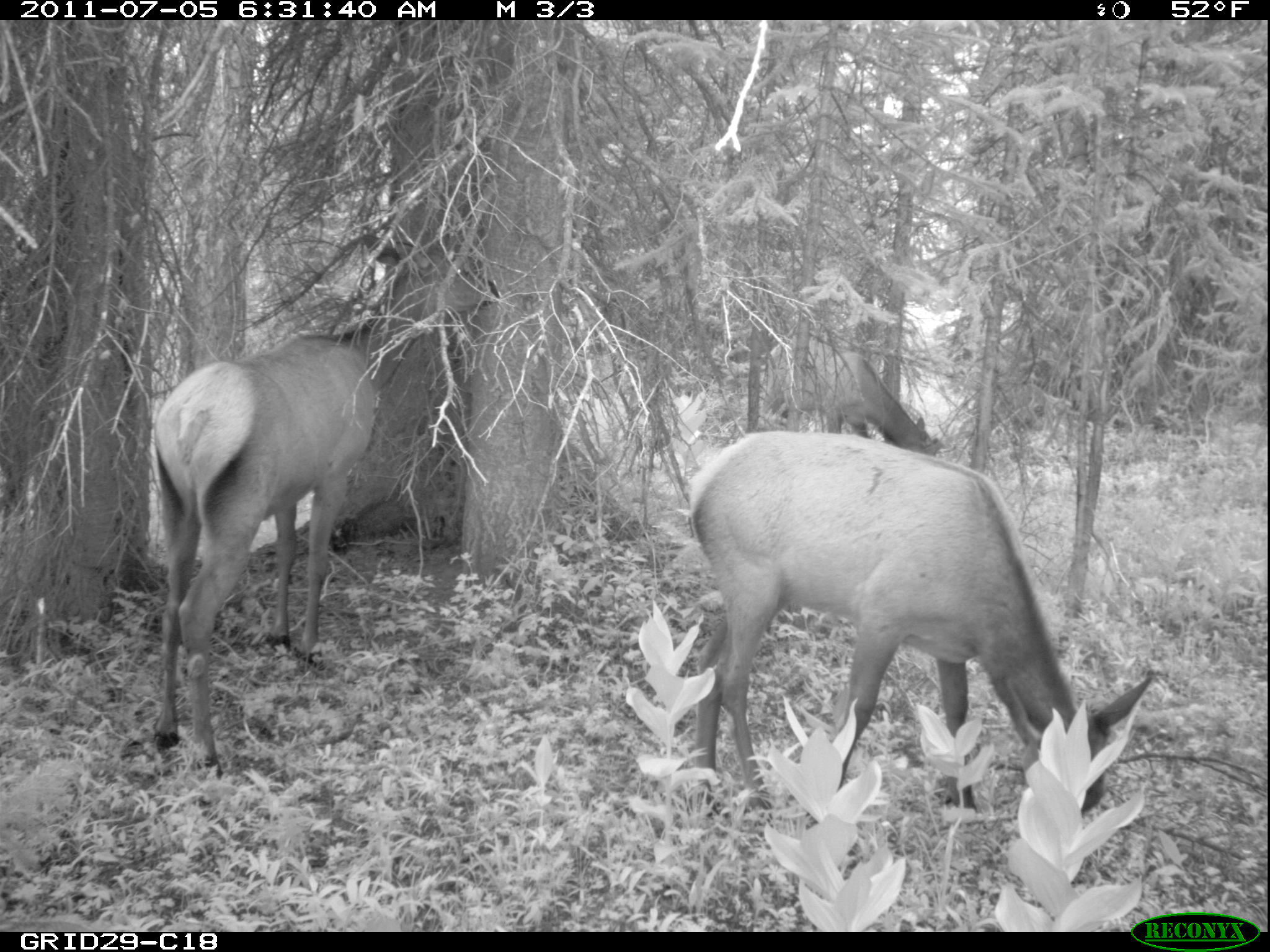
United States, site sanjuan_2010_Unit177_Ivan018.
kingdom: Animalia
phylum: Chordata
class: Mammalia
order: Artiodactyla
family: Cervidae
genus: Cervus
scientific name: Cervus elaphus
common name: red deer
Cervus elaphus (red deer).